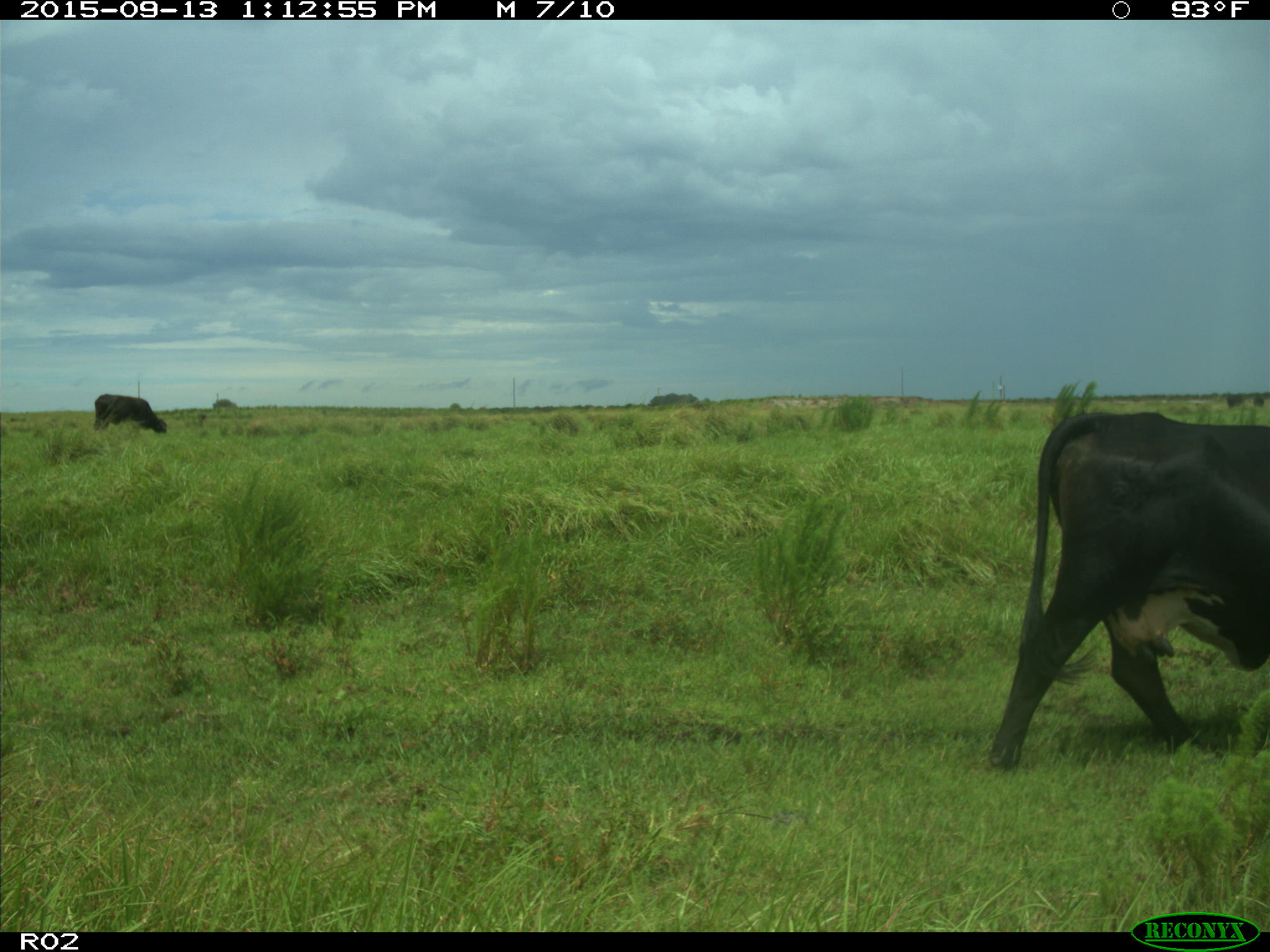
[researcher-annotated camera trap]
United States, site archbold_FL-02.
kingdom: Animalia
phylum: Chordata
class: Mammalia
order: Artiodactyla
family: Bovidae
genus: Bos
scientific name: Bos taurus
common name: domestic cow